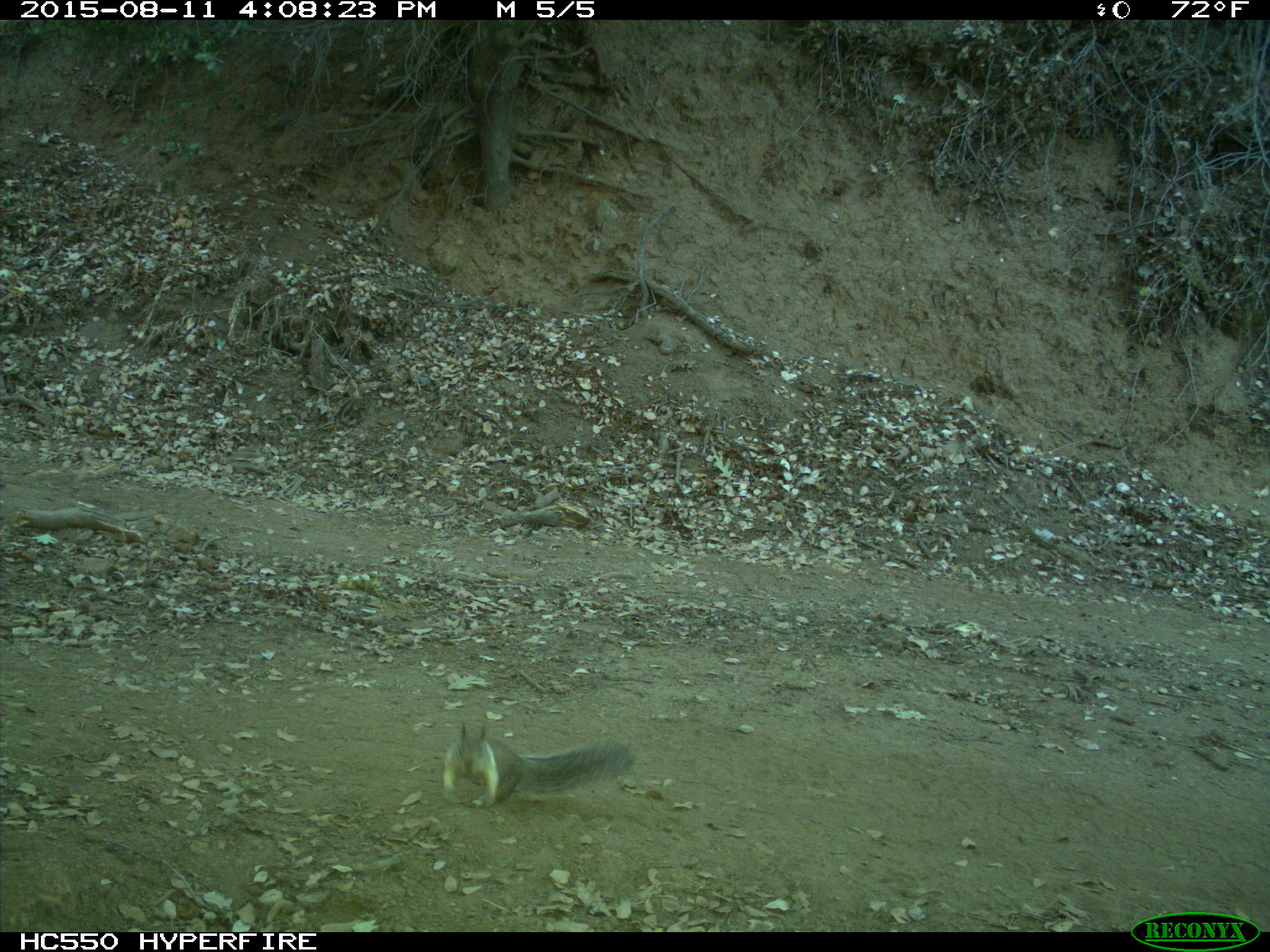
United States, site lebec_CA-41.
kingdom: Animalia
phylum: Chordata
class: Mammalia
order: Rodentia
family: Sciuridae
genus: Otospermophilus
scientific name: Otospermophilus beecheyi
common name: california ground squirrel